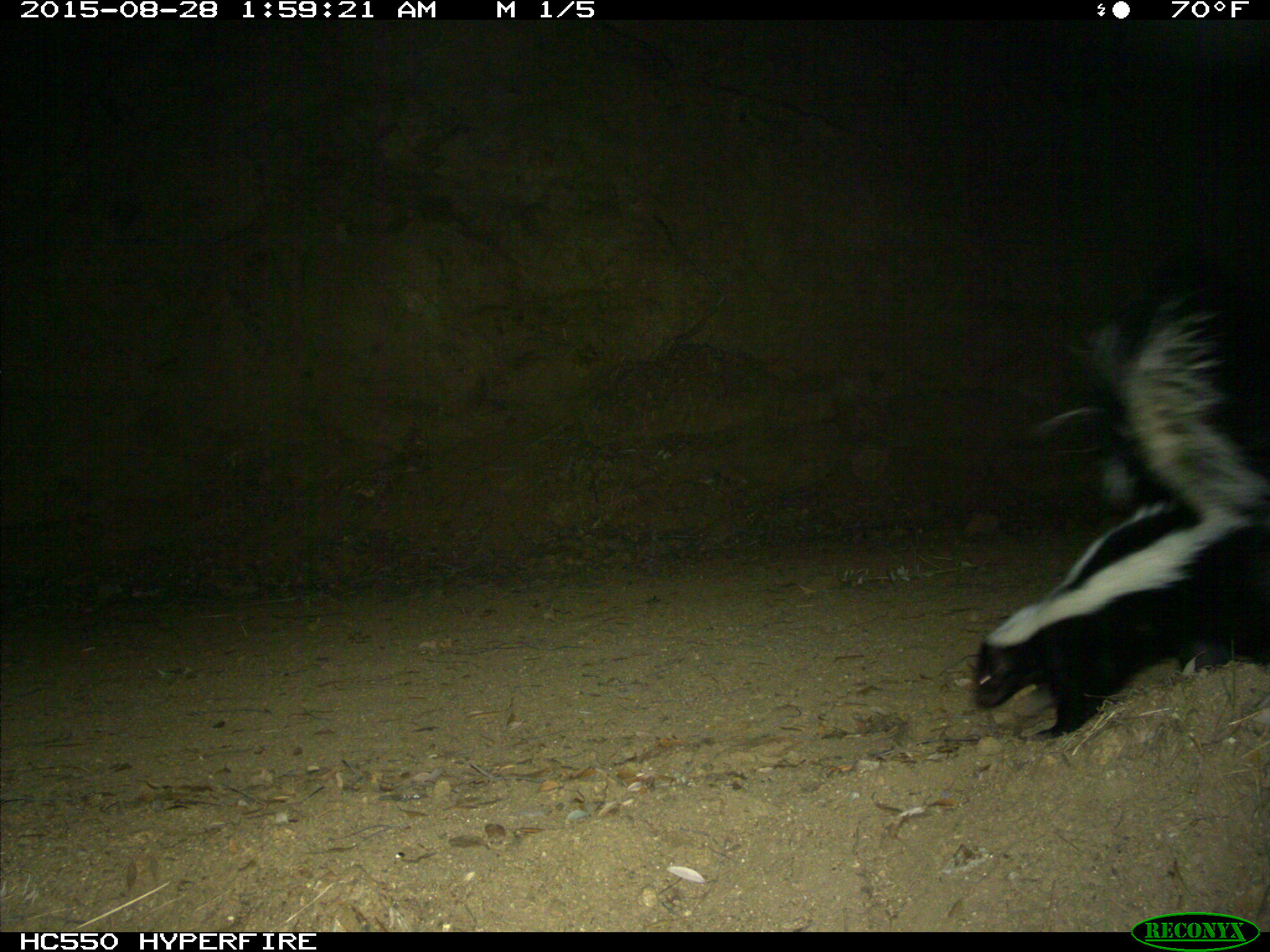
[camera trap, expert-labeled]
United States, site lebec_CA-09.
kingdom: Animalia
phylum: Chordata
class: Mammalia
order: Carnivora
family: Mephitidae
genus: Mephitis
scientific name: Mephitis mephitis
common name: striped skunk